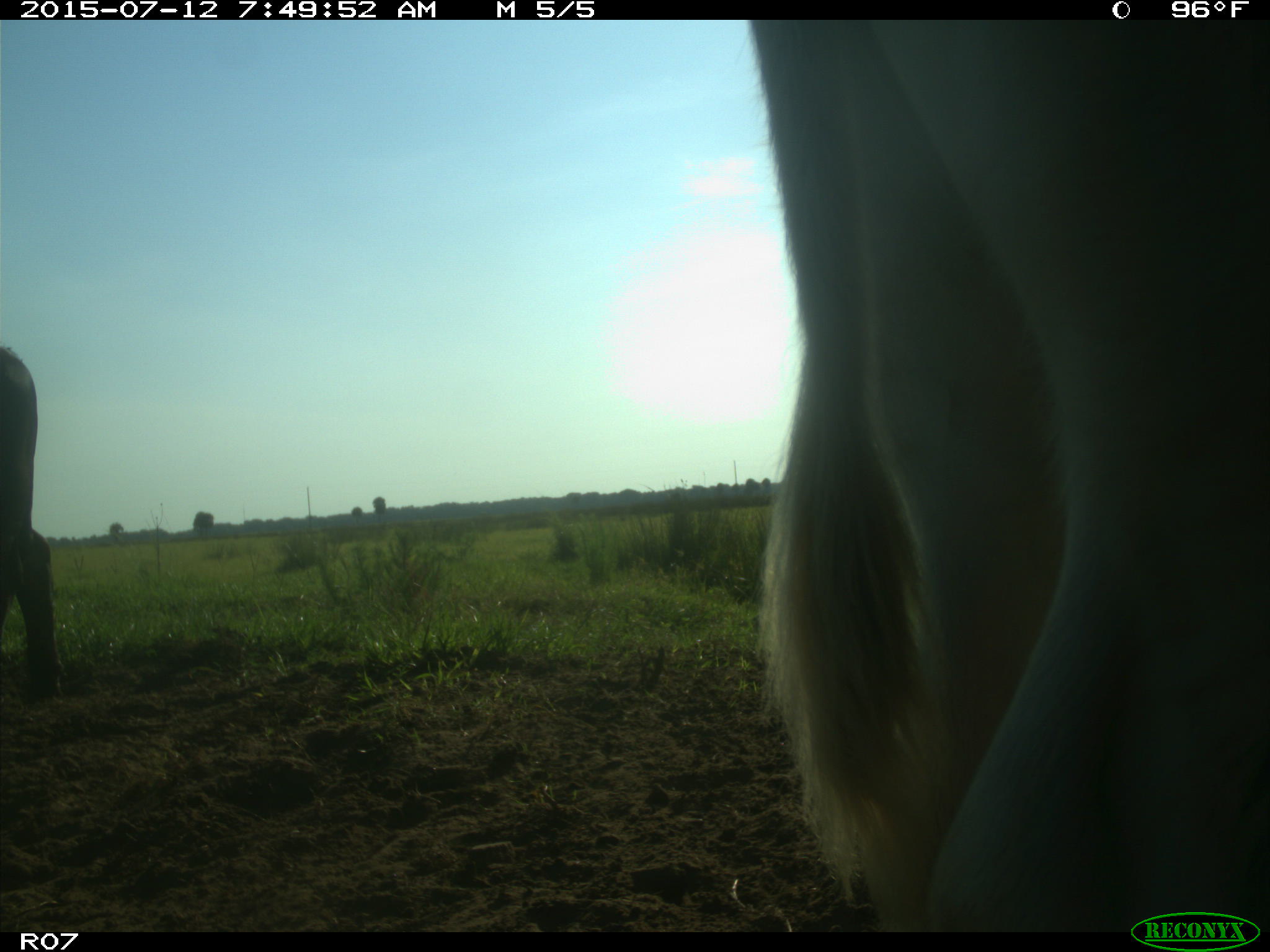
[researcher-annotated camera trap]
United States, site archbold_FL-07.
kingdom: Animalia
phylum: Chordata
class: Mammalia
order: Artiodactyla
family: Bovidae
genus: Bos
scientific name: Bos taurus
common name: domestic cow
Bos taurus (domestic cow).